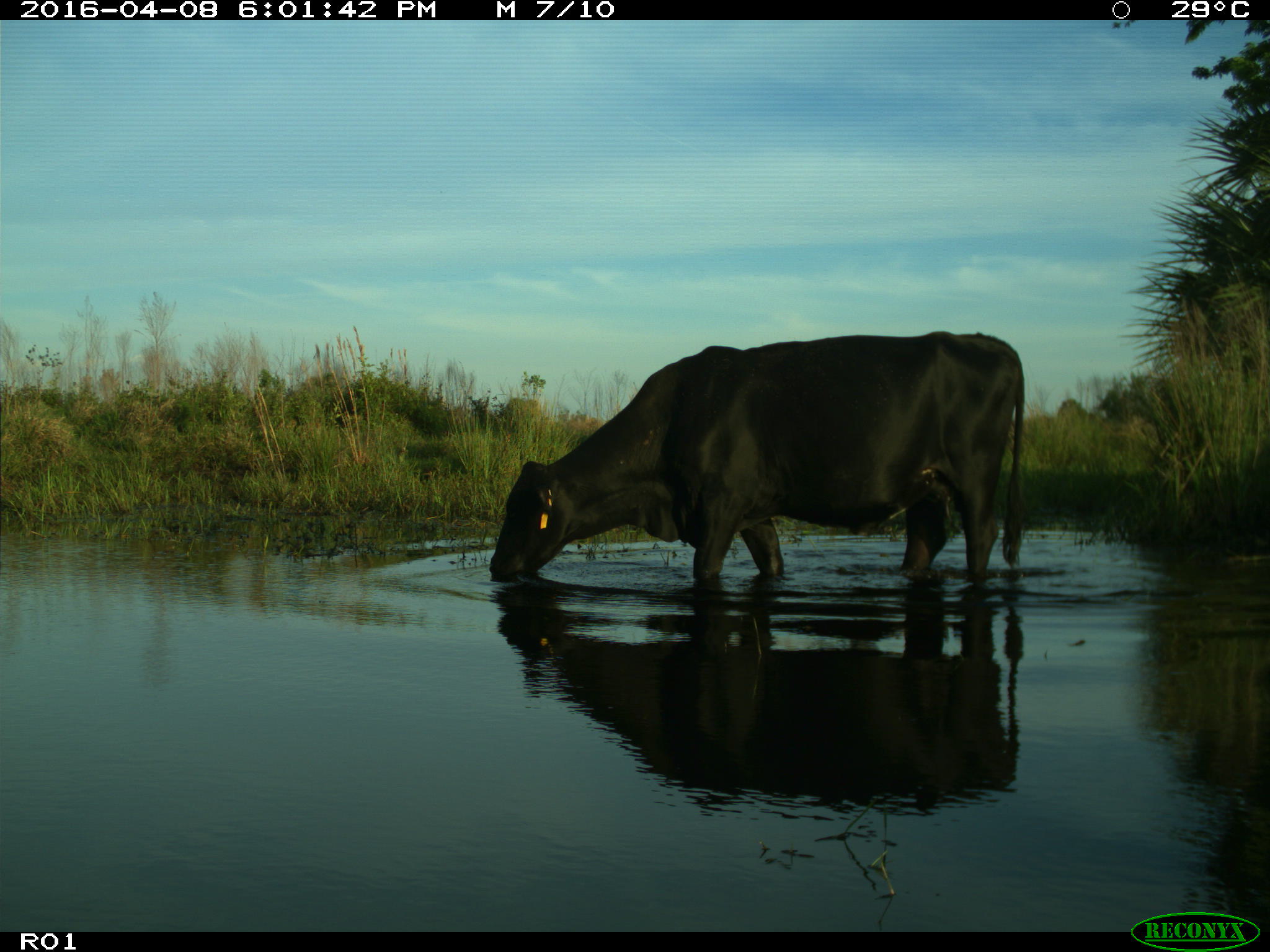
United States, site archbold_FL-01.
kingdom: Animalia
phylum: Chordata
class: Mammalia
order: Artiodactyla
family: Bovidae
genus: Bos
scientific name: Bos taurus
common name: domestic cow